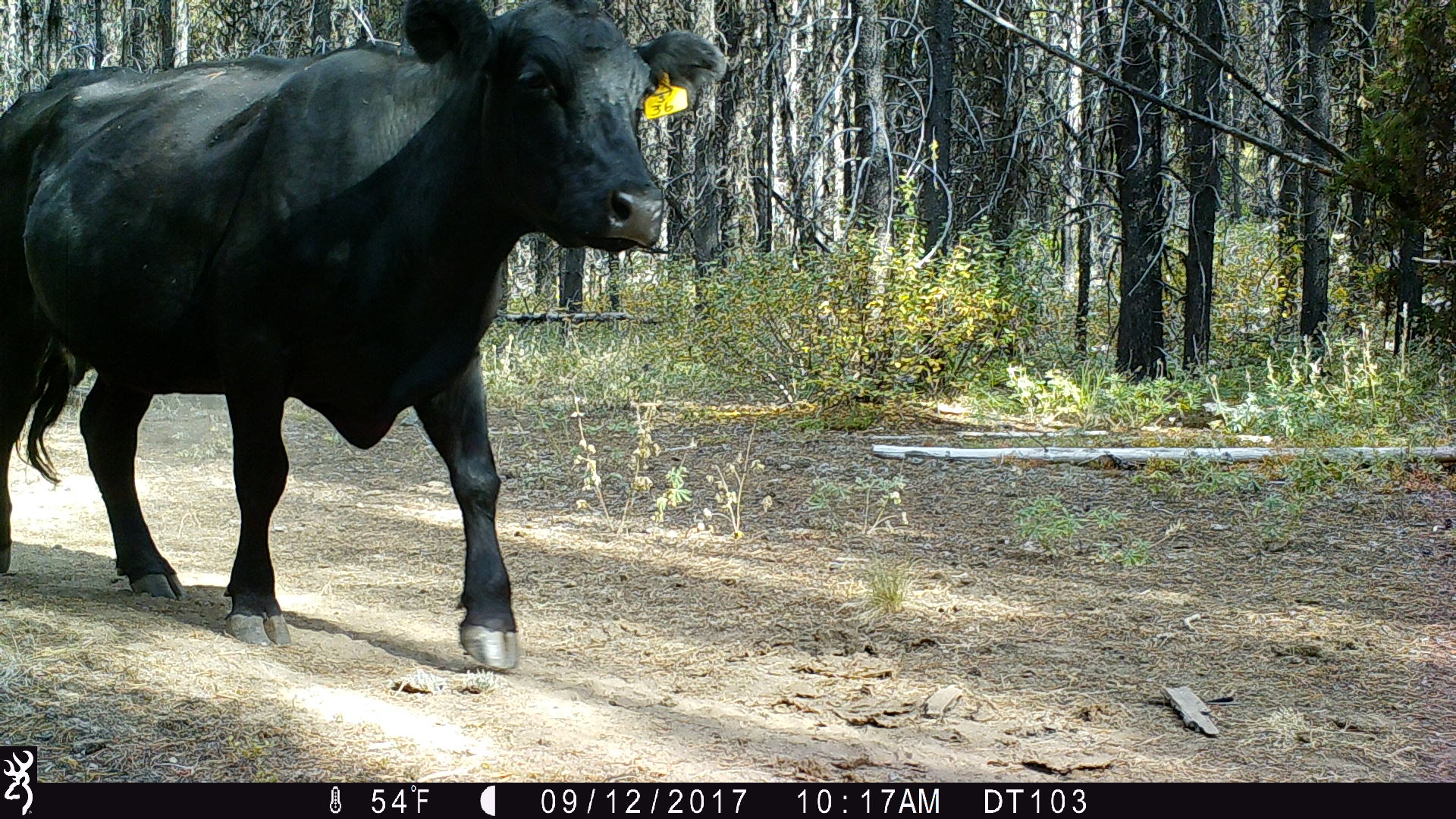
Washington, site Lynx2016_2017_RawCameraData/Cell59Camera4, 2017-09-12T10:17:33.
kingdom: Animalia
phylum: Chordata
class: Mammalia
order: Artiodactyla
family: Bovidae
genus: Bos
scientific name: Bos taurus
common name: domestic cattle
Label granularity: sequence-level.